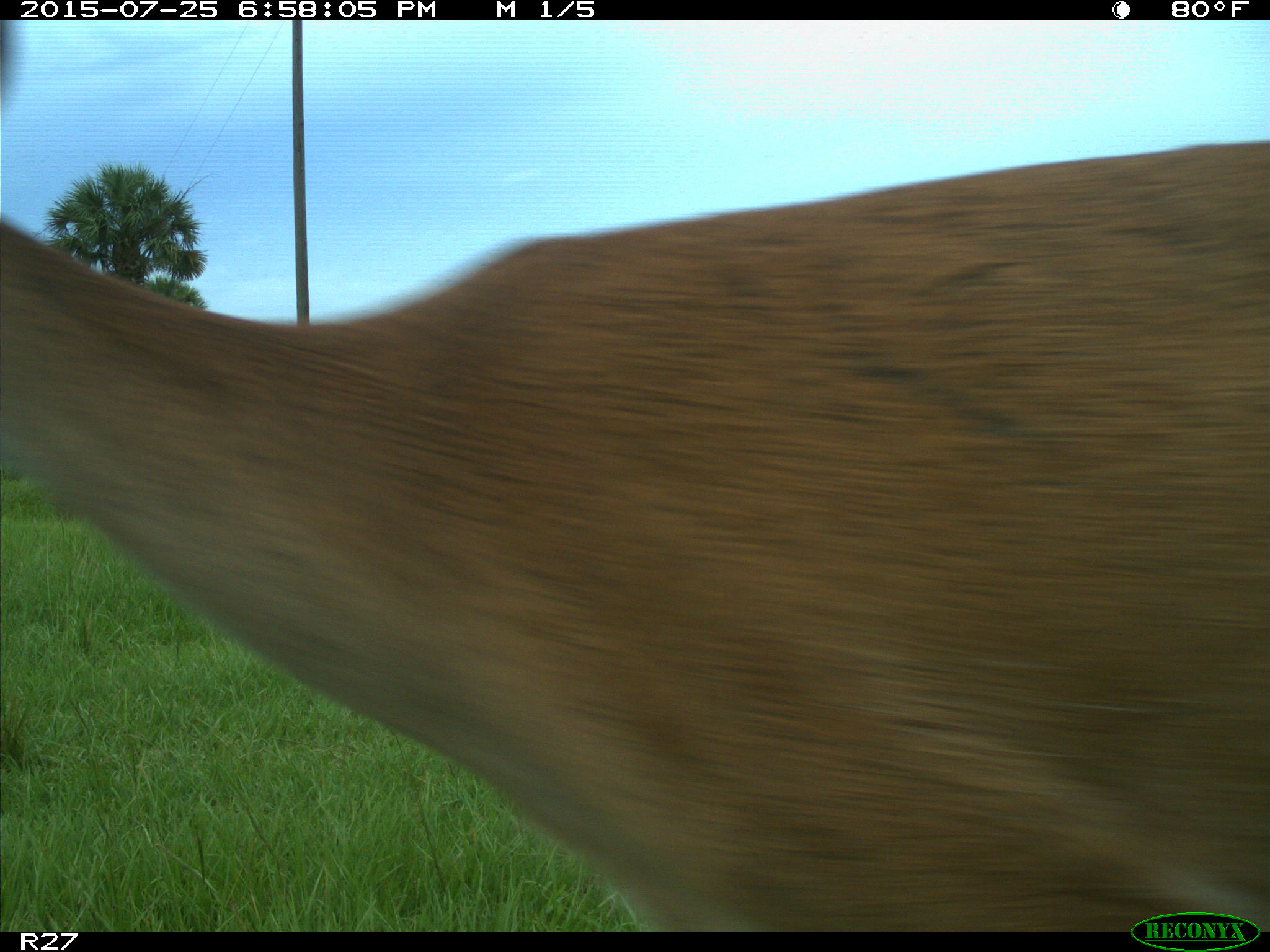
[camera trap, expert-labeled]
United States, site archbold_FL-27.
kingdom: Animalia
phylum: Chordata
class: Mammalia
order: Artiodactyla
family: Cervidae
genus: Odocoileus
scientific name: Odocoileus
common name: deer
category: unidentified deer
Unidentified deer (deer) (Odocoileus).